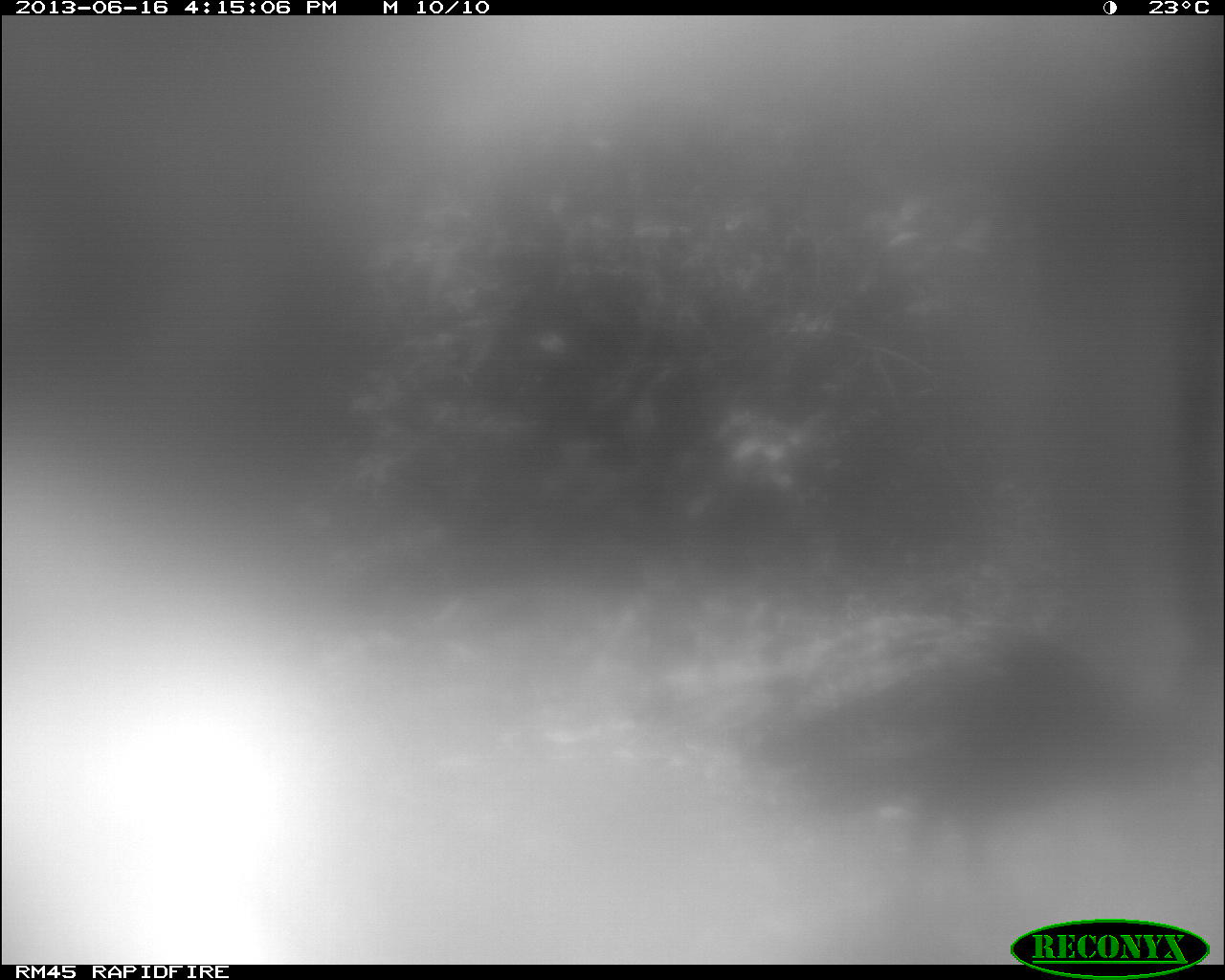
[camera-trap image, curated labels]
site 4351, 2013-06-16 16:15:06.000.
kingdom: Animalia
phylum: Chordata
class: Aves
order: Galliformes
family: Phasianidae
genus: Meleagris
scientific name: Meleagris ocellata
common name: ocellated turkey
Meleagris ocellata (ocellated turkey), count 1.